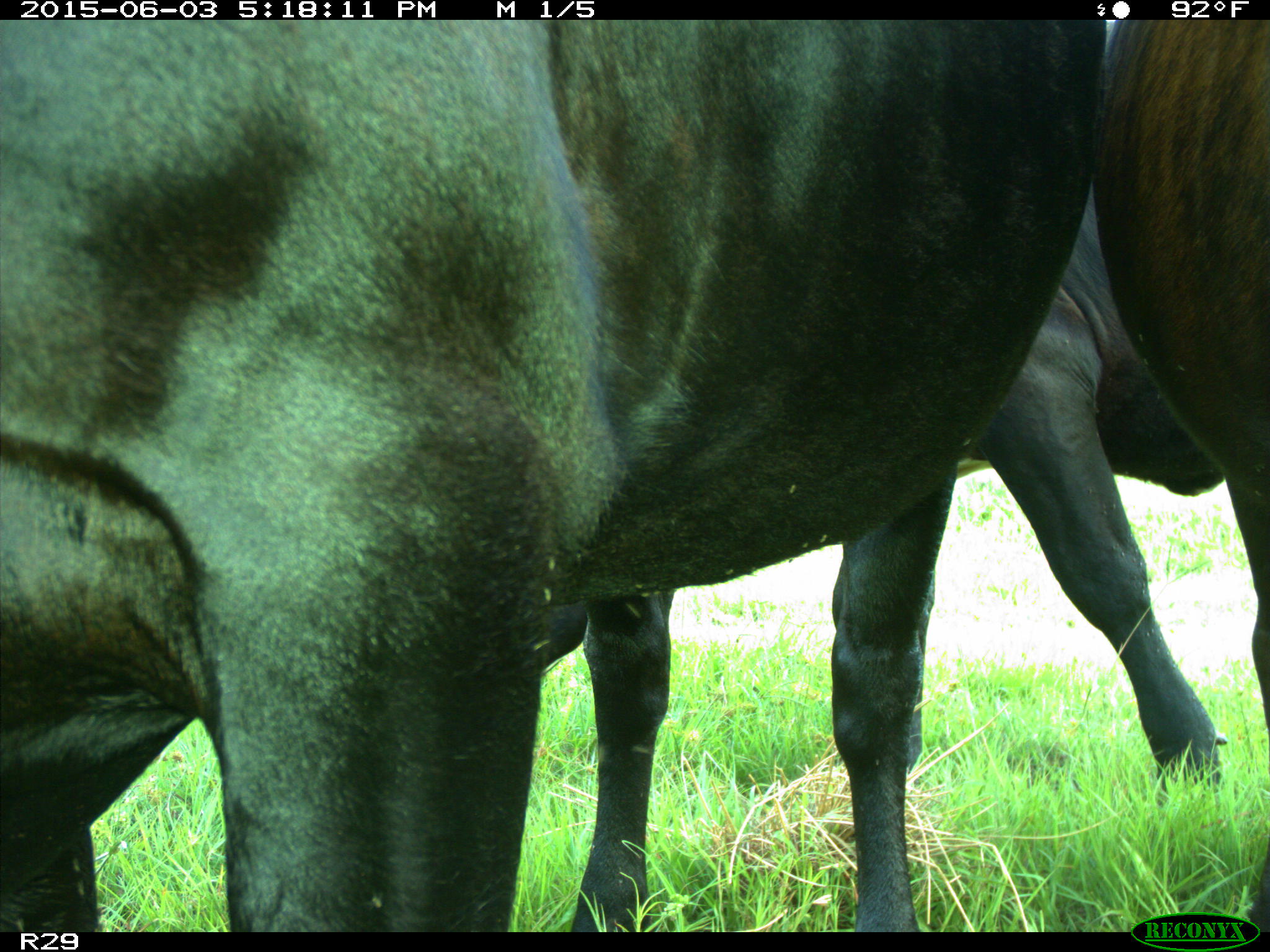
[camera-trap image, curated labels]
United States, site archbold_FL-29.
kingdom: Animalia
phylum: Chordata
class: Mammalia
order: Artiodactyla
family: Bovidae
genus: Bos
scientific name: Bos taurus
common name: domestic cow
Bos taurus (domestic cow).